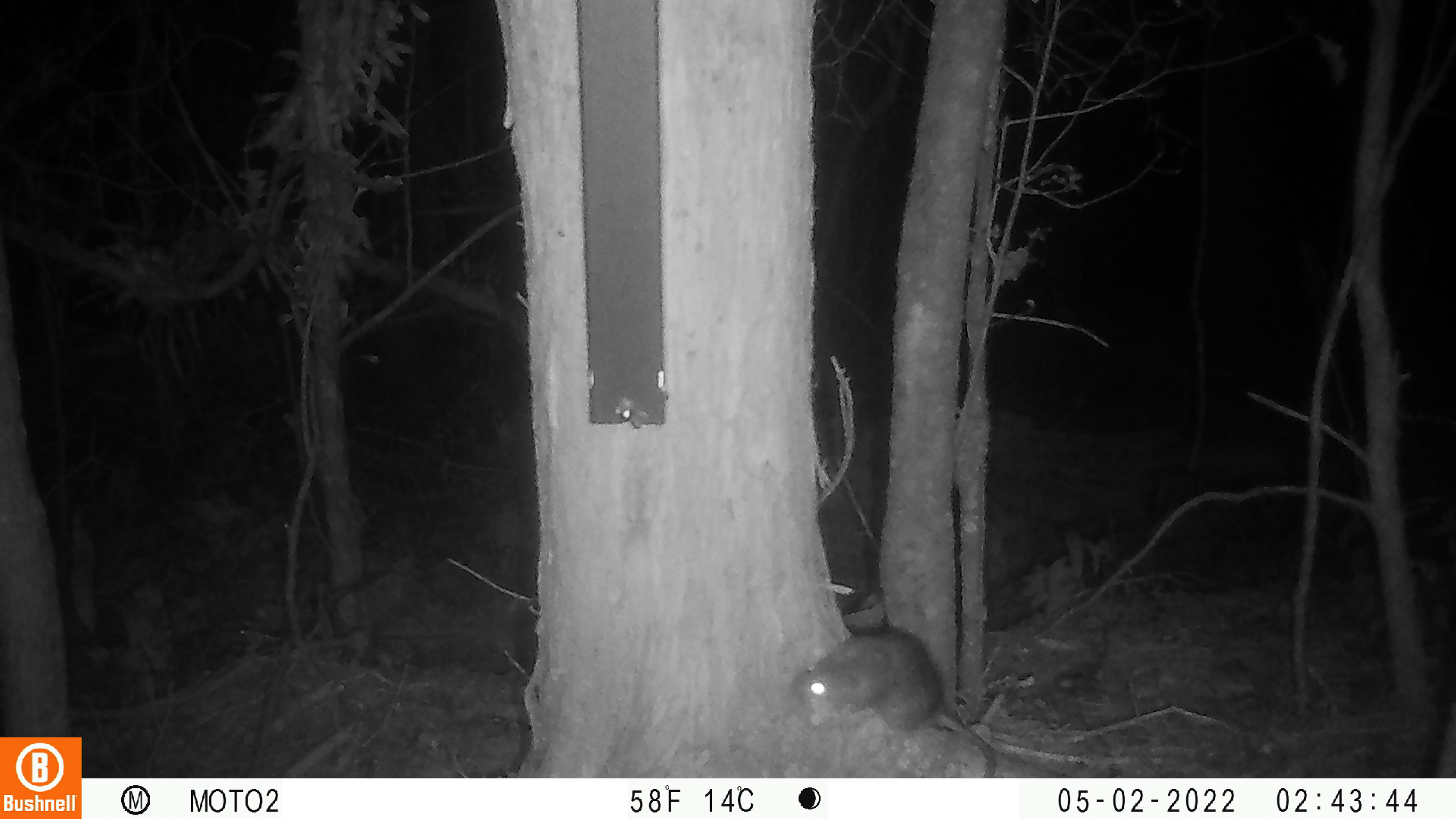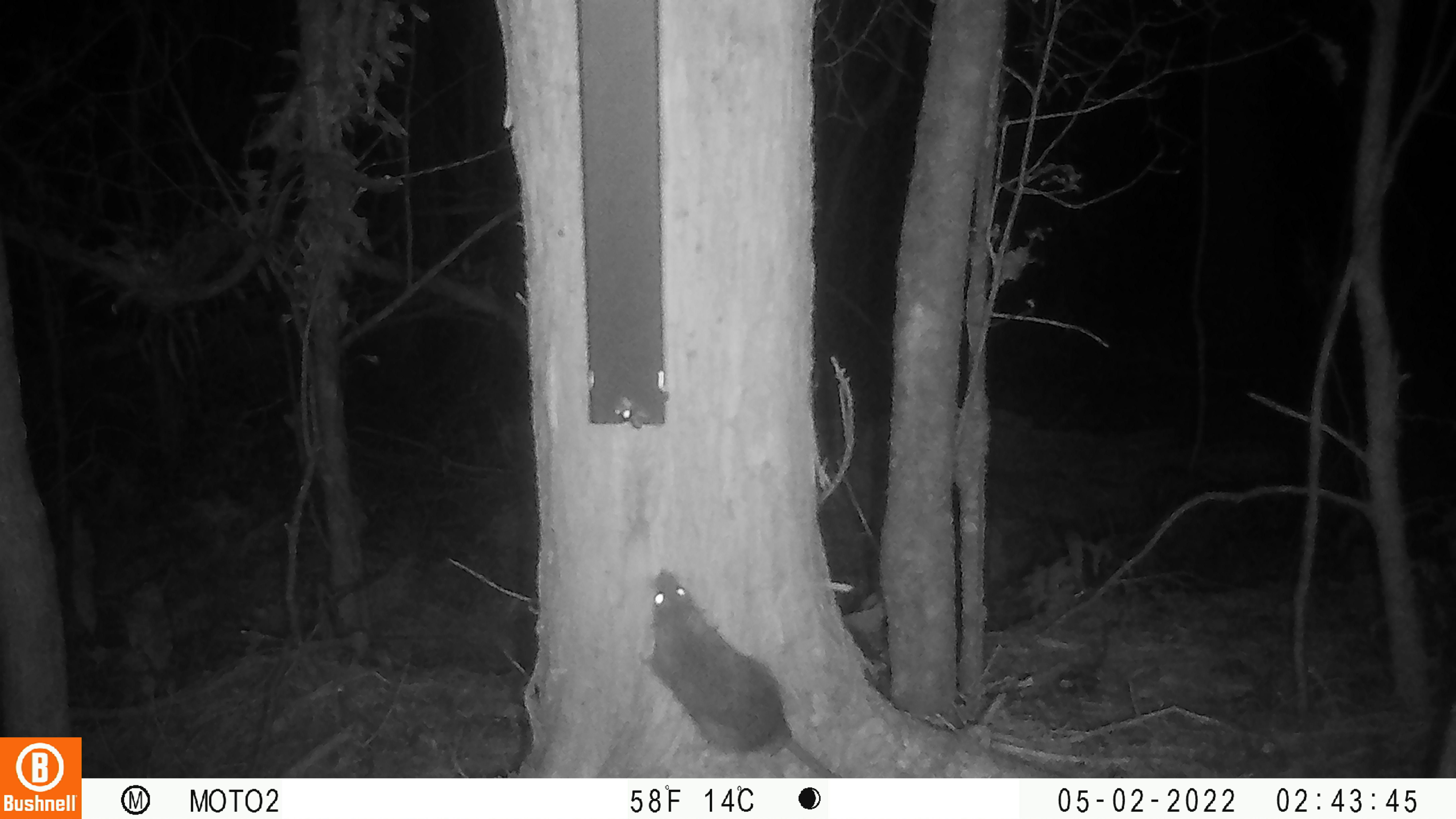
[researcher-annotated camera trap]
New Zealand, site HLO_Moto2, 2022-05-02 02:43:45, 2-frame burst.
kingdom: Animalia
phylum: Chordata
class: Mammalia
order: Rodentia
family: Muridae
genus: Rattus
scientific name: Rattus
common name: rat